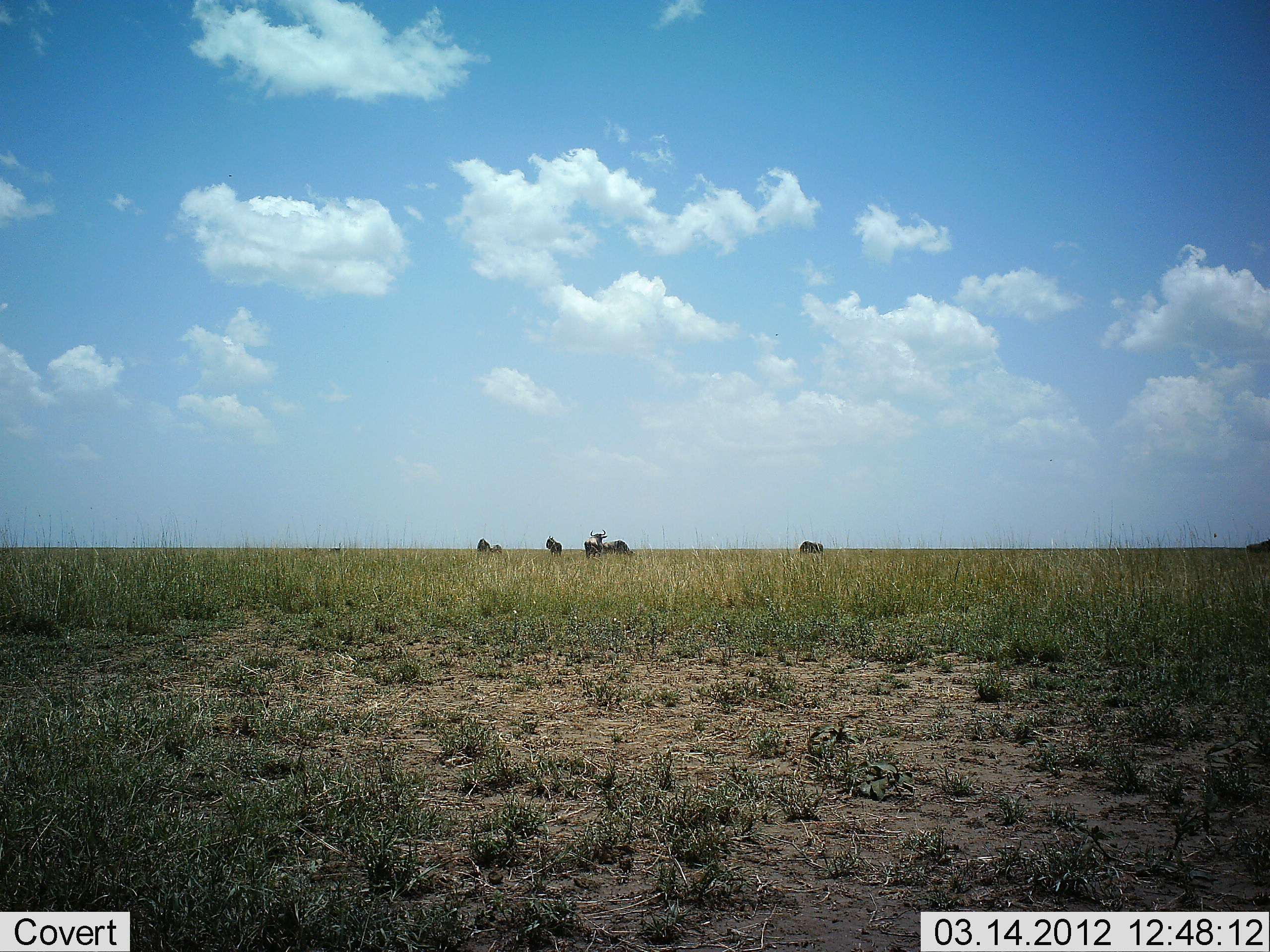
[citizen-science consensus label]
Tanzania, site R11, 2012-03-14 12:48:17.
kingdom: Animalia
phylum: Chordata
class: Mammalia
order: Artiodactyla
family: Bovidae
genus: Connochaetes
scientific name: Connochaetes taurinus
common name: blue wildebeest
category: wildebeest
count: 6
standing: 82%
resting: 6%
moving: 0%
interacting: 0%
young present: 0%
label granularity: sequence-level